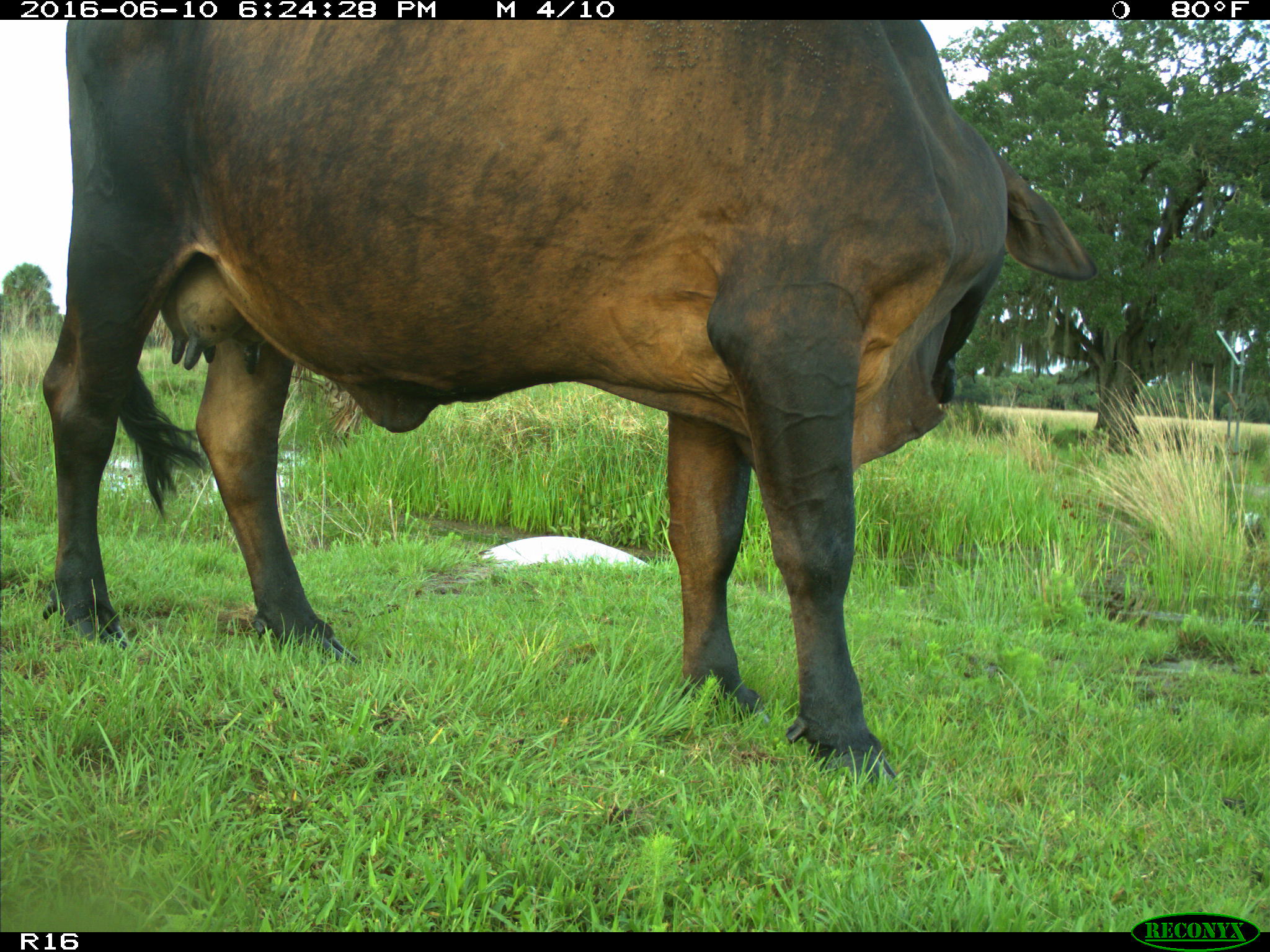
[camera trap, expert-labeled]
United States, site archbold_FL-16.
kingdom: Animalia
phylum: Chordata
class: Mammalia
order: Artiodactyla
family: Bovidae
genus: Bos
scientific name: Bos taurus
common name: domestic cow